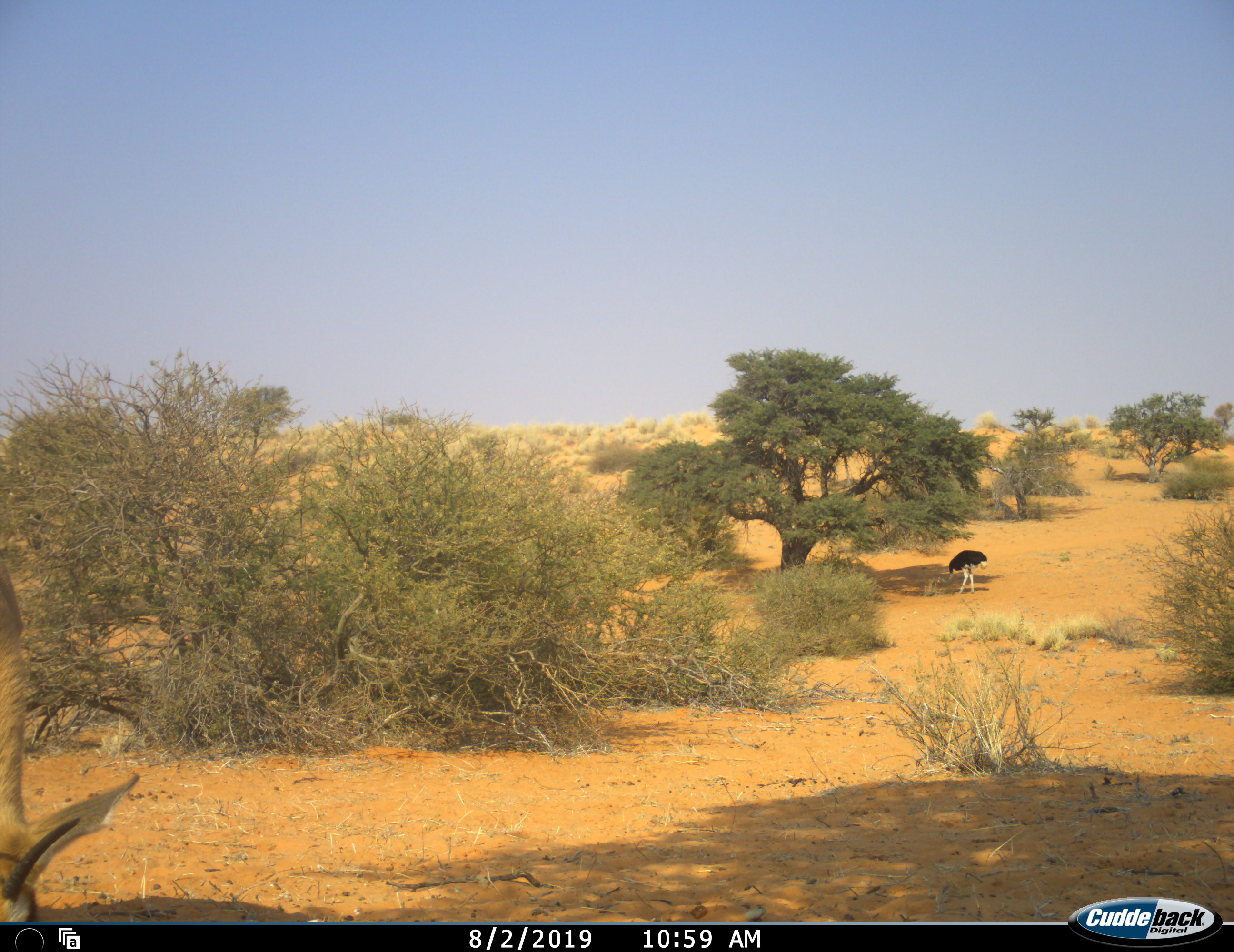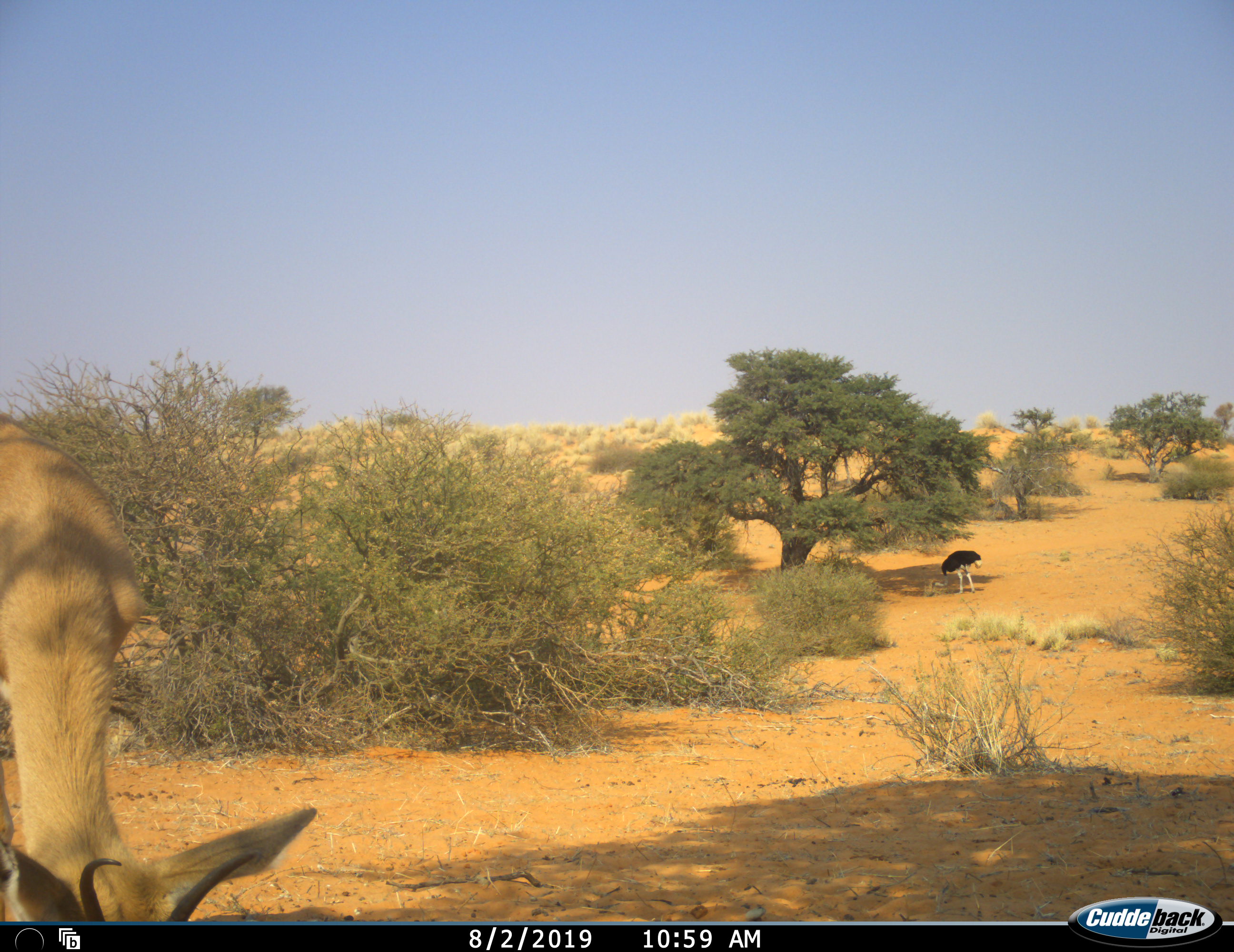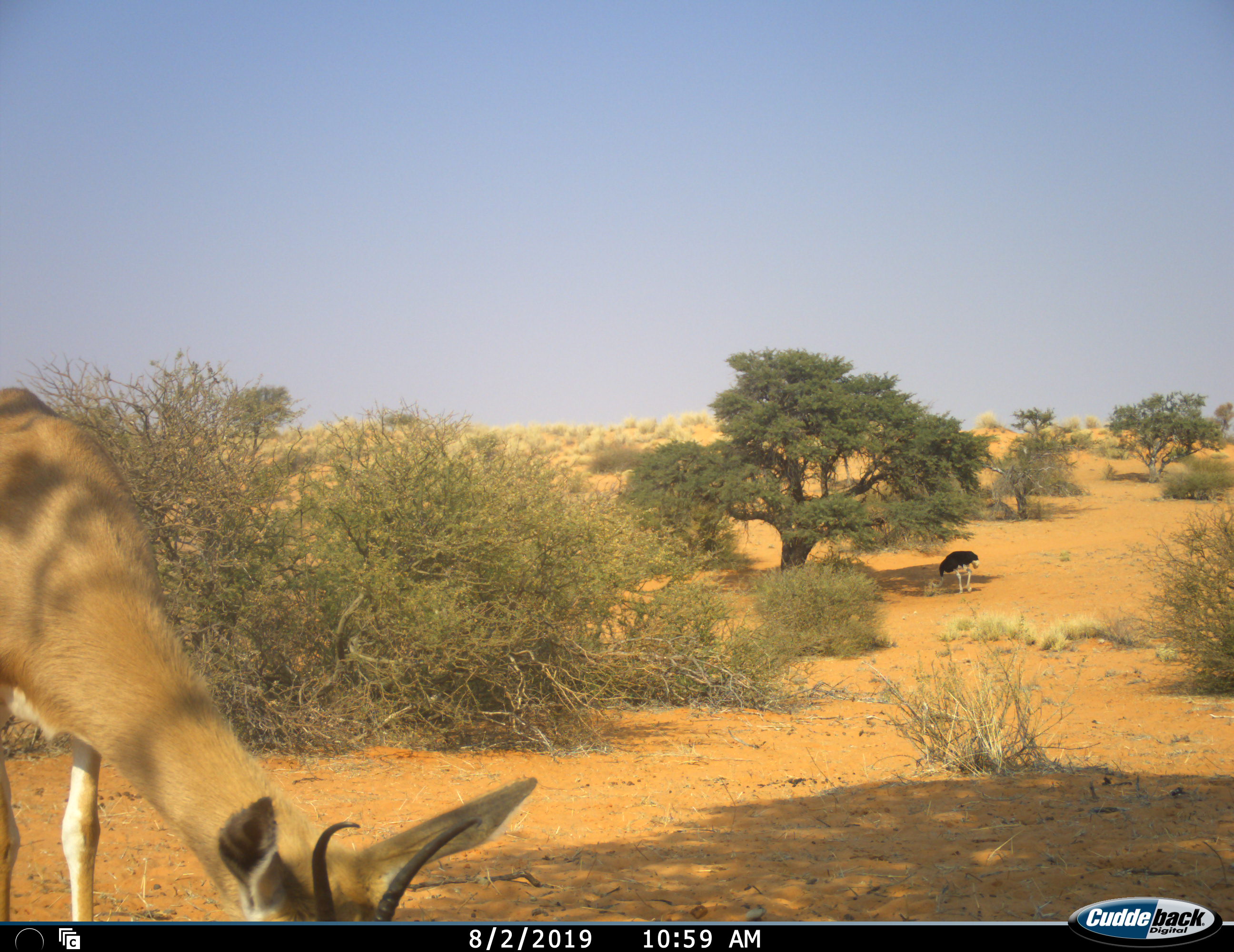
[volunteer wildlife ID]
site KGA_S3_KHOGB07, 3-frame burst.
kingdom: Animalia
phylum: Chordata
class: Aves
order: Struthioniformes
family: Struthionidae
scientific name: Struthionidae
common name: ostrich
Ostrich (Struthionidae), count 1. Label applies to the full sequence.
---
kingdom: Animalia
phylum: Chordata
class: Mammalia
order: Artiodactyla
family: Bovidae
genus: Antidorcas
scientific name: Antidorcas marsupialis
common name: springbok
Springbok (Antidorcas marsupialis), count 1. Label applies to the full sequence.